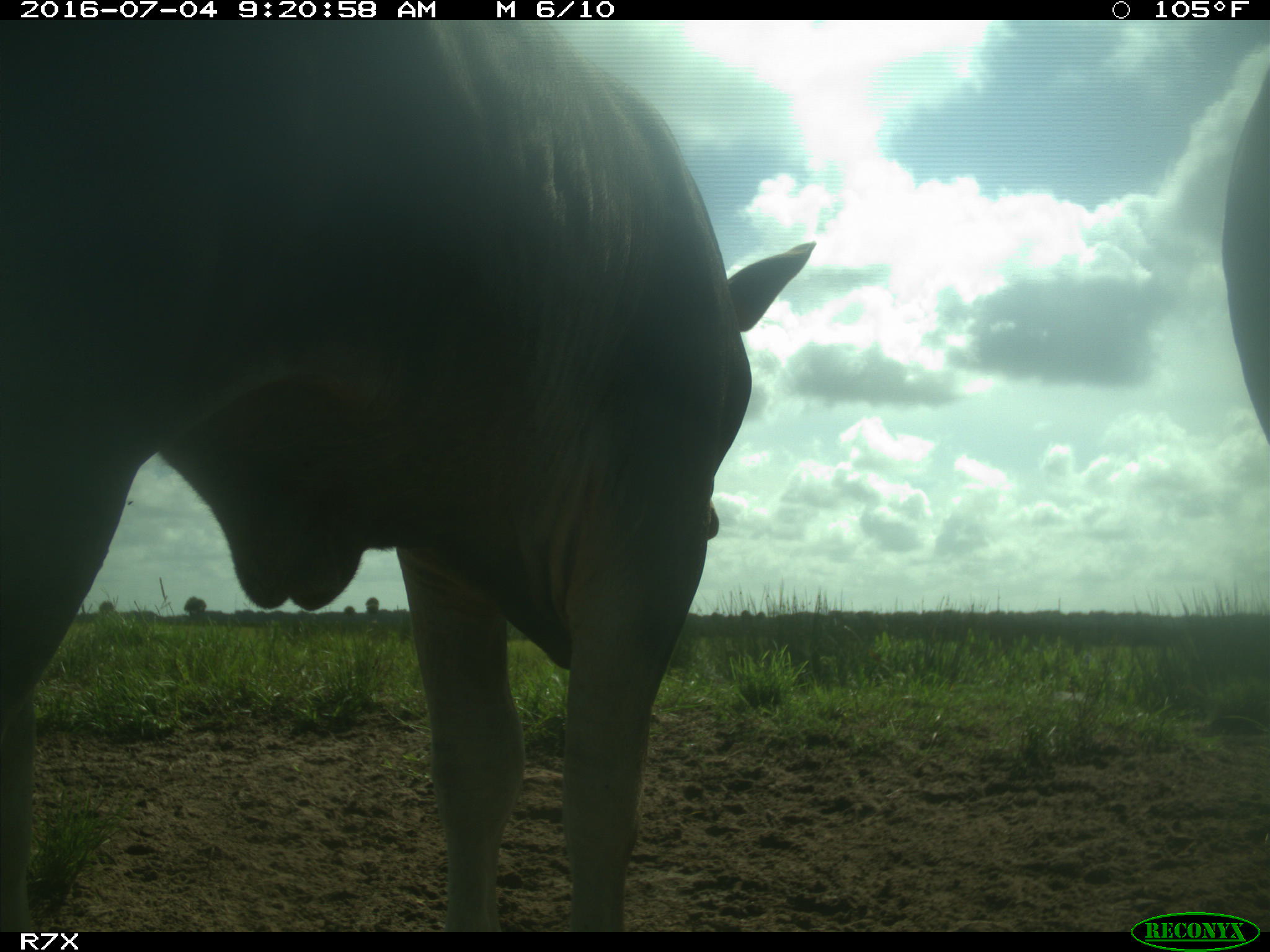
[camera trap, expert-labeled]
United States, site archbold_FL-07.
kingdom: Animalia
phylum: Chordata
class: Mammalia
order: Artiodactyla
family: Bovidae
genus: Bos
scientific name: Bos taurus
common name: domestic cow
Bos taurus (domestic cow).